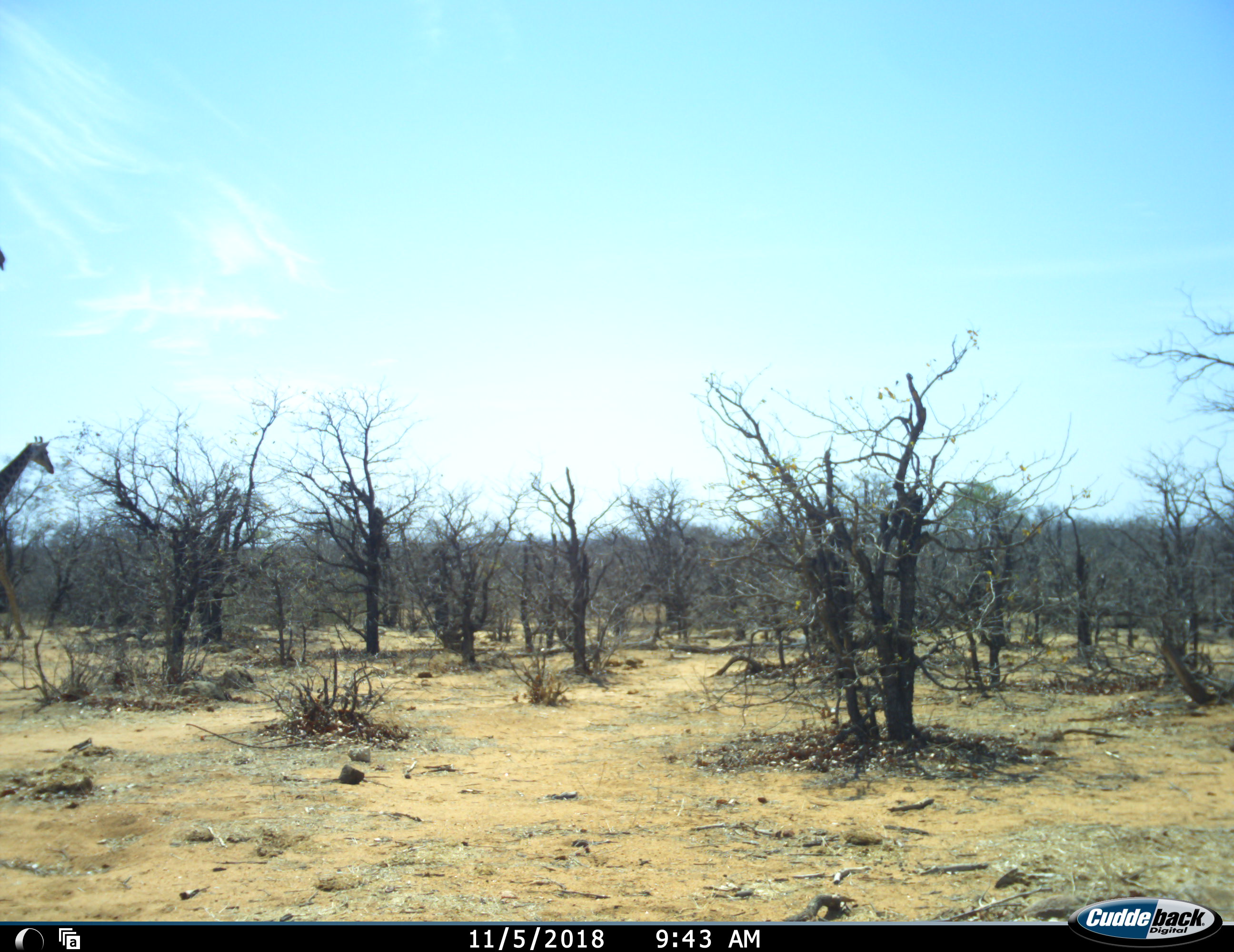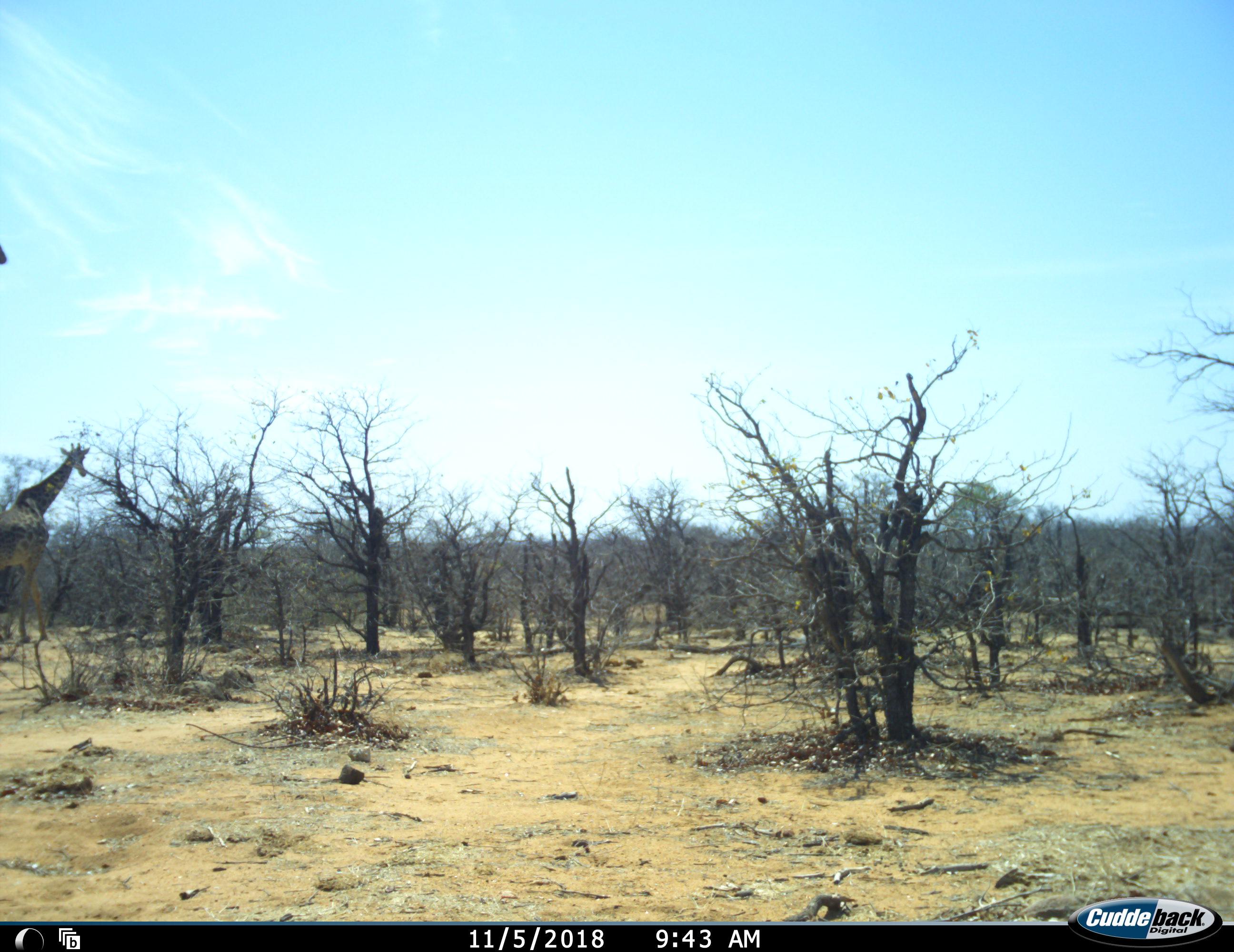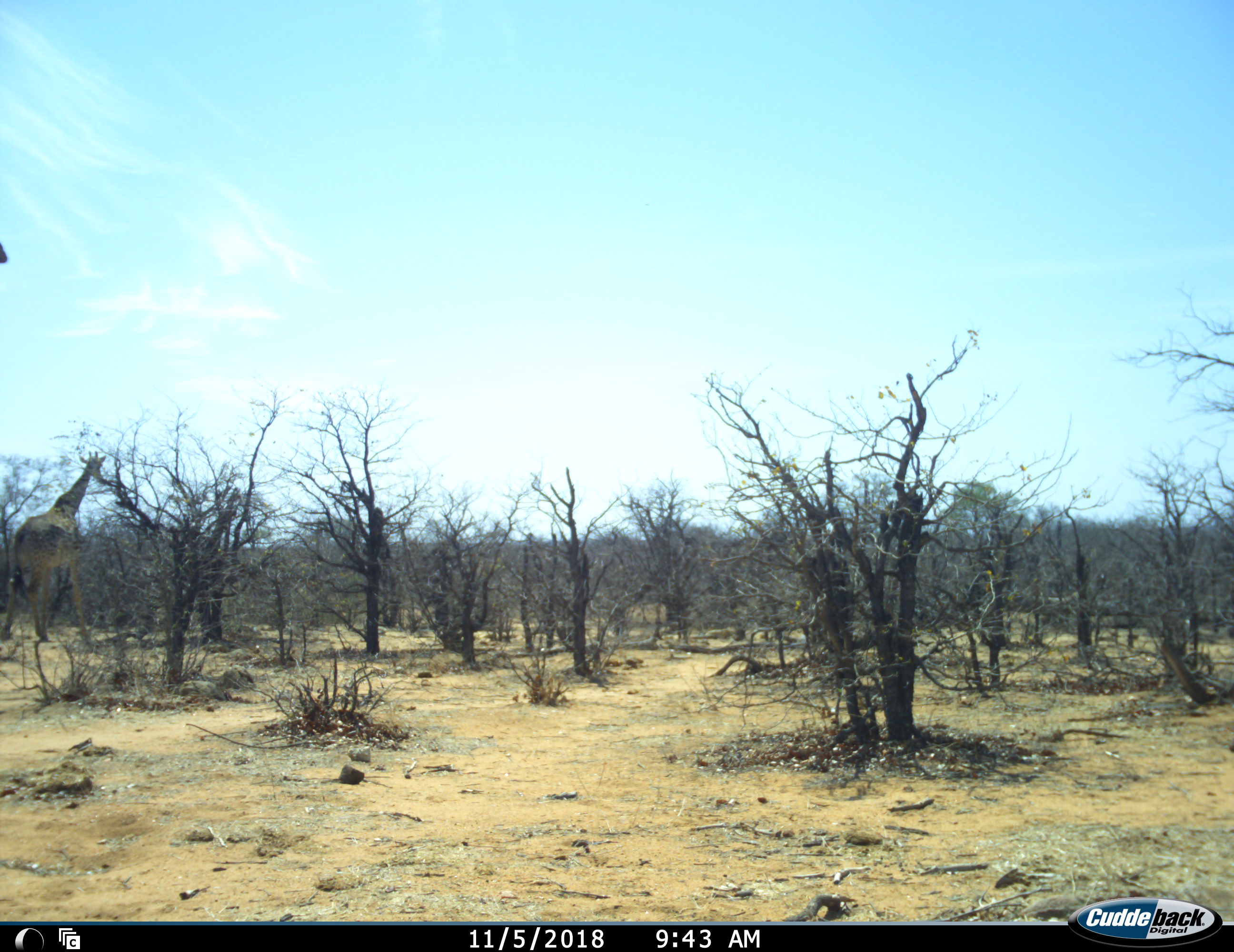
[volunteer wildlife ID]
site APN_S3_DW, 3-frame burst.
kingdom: Animalia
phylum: Chordata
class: Mammalia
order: Artiodactyla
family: Giraffidae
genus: Giraffa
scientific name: Giraffa camelopardalis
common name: giraffe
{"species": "giraffe (Giraffa camelopardalis)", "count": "1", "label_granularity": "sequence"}